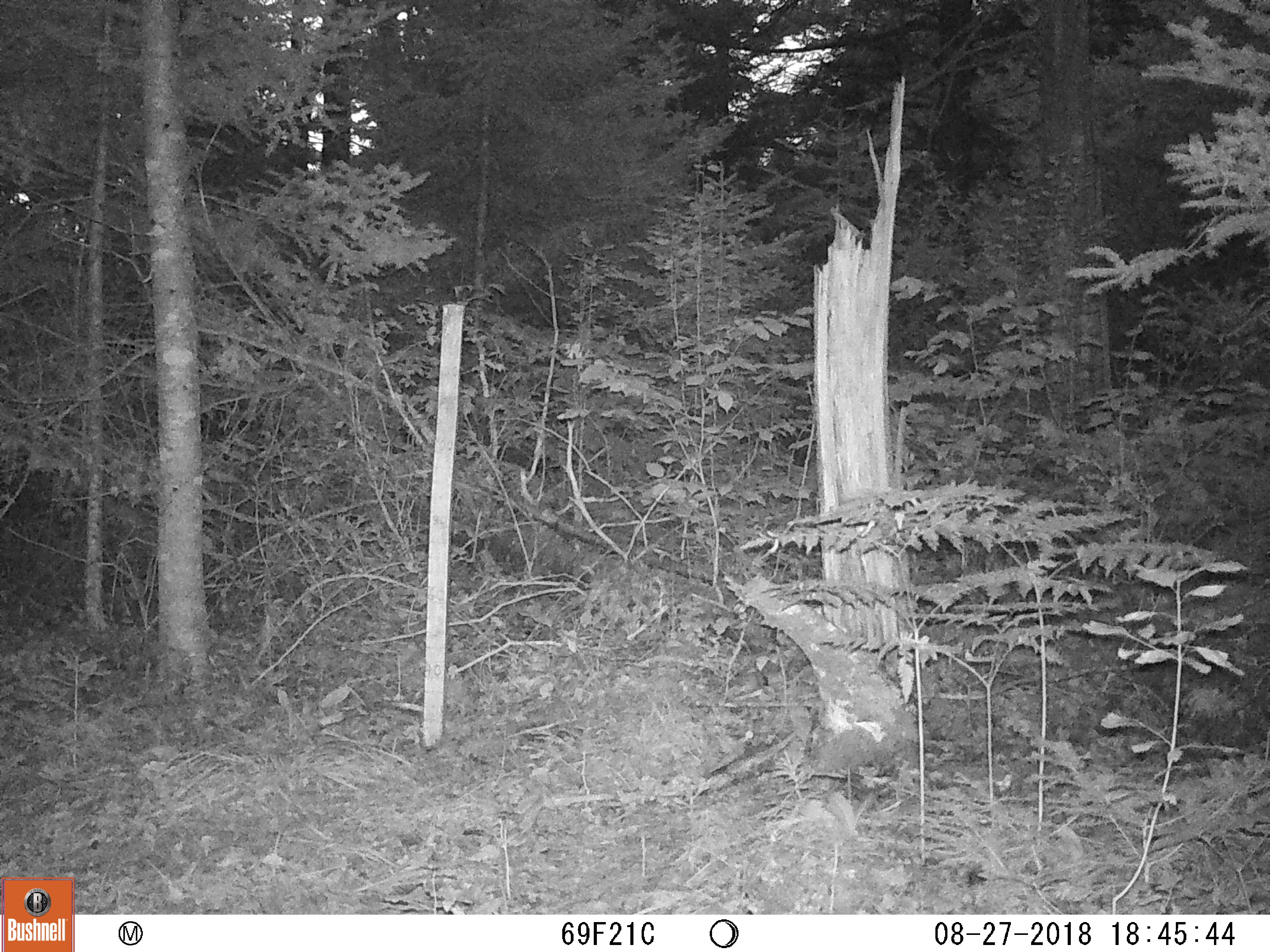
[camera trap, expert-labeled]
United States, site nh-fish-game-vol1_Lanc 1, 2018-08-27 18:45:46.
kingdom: Animalia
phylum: Chordata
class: Mammalia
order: Carnivora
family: Canidae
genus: Canis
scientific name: Canis latrans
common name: coyote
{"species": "coyote (Canis latrans)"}